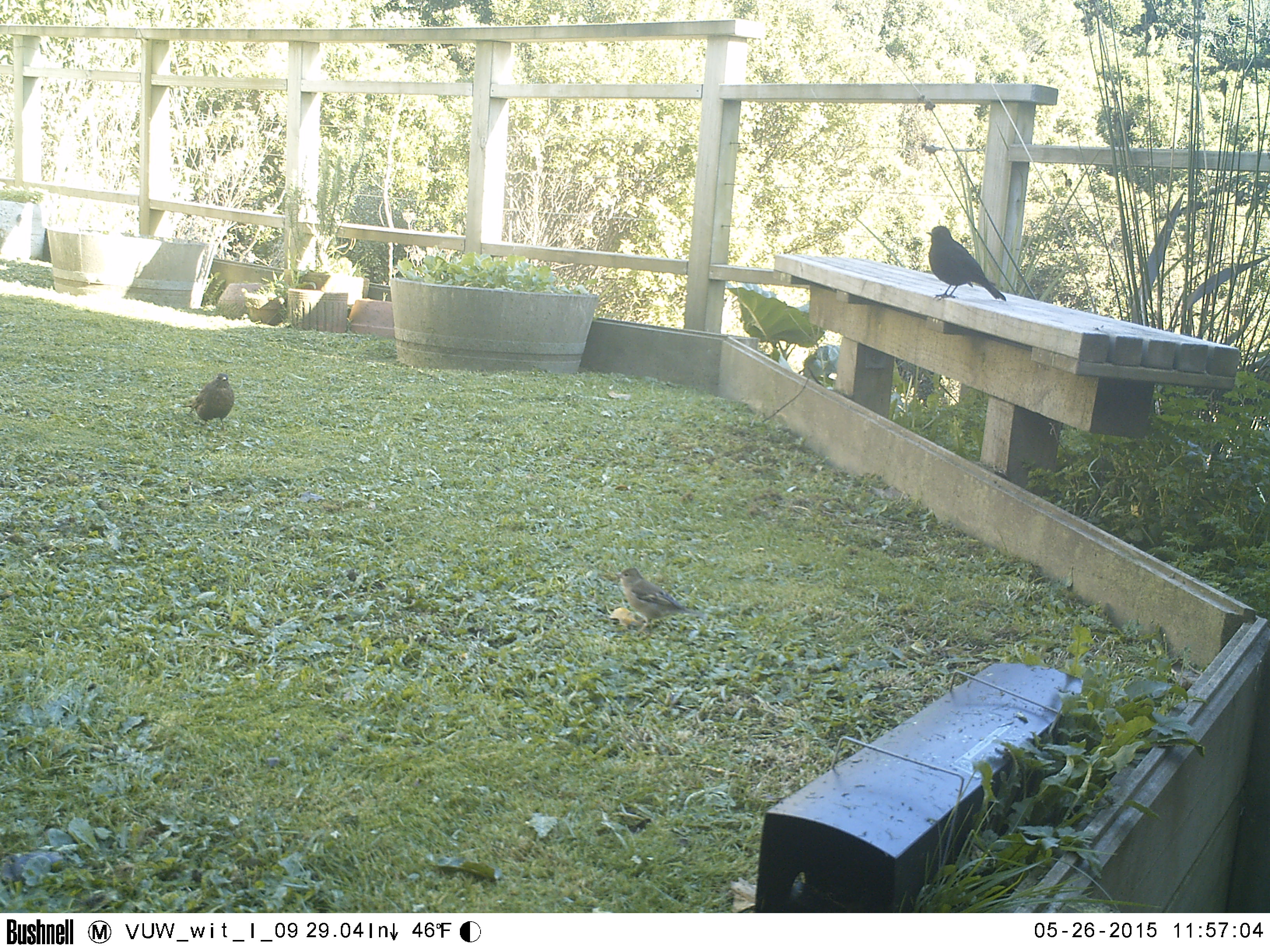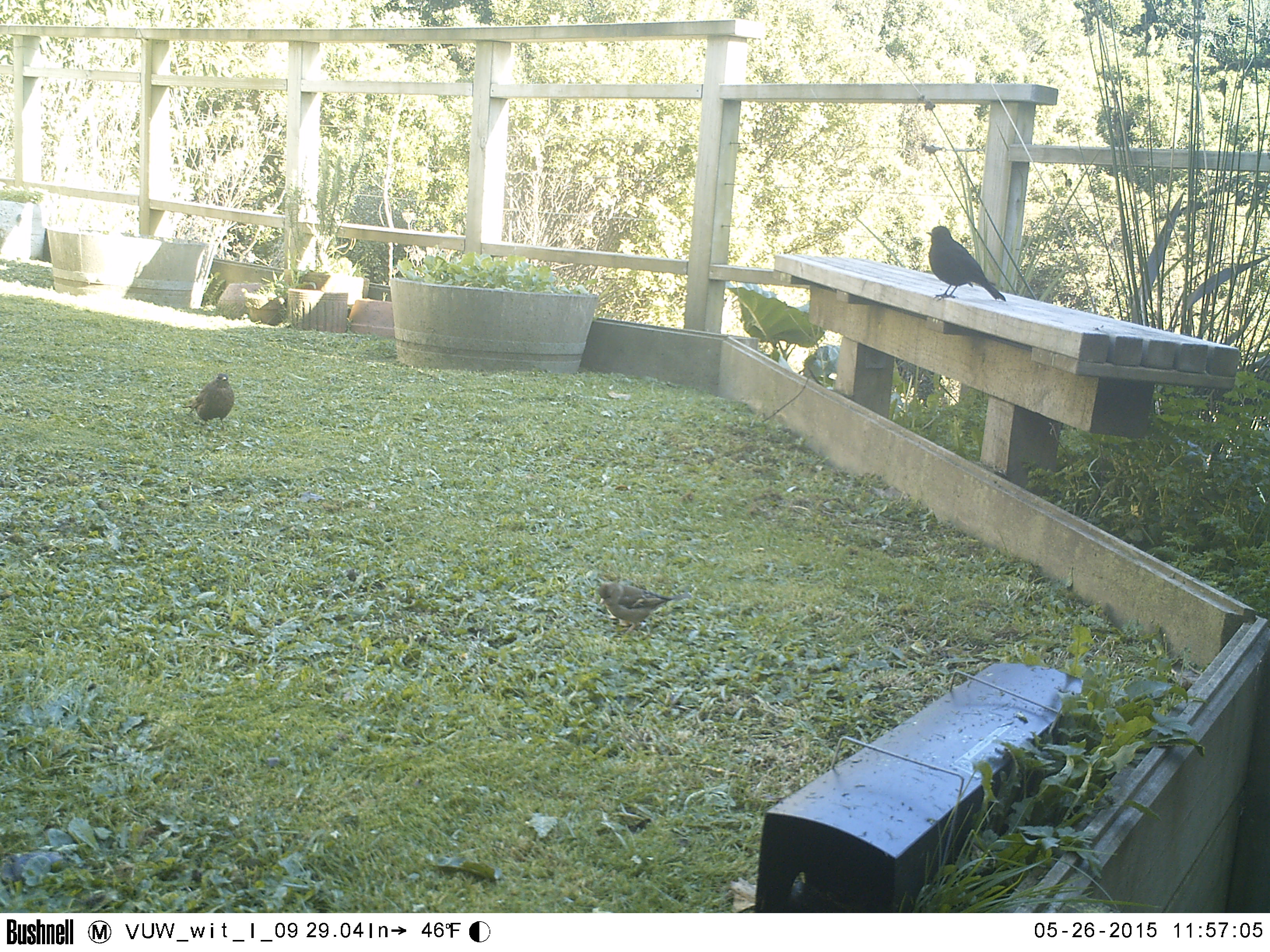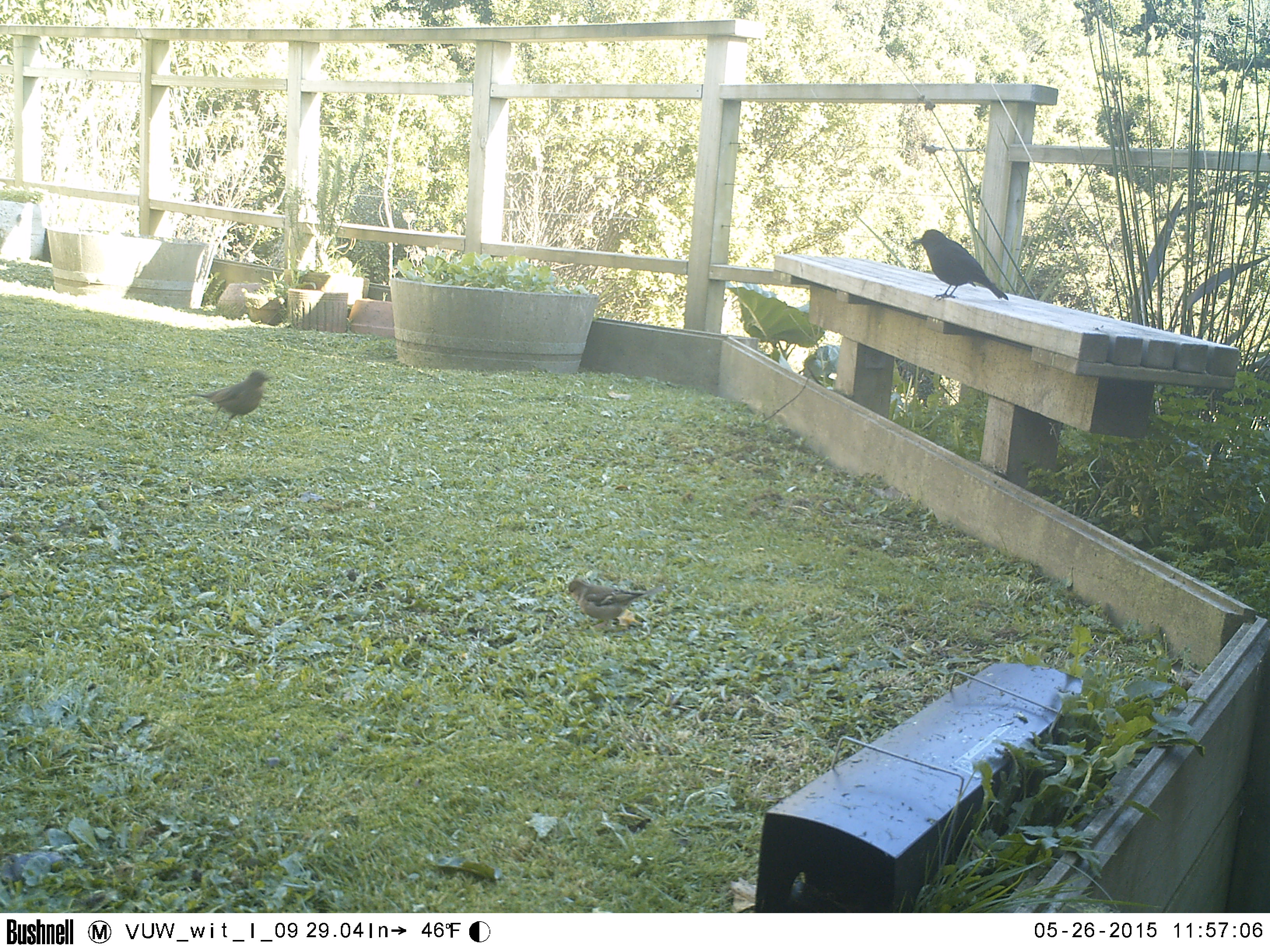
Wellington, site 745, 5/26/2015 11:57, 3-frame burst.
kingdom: Animalia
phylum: Chordata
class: Aves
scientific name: Aves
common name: bird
Bird (Aves).